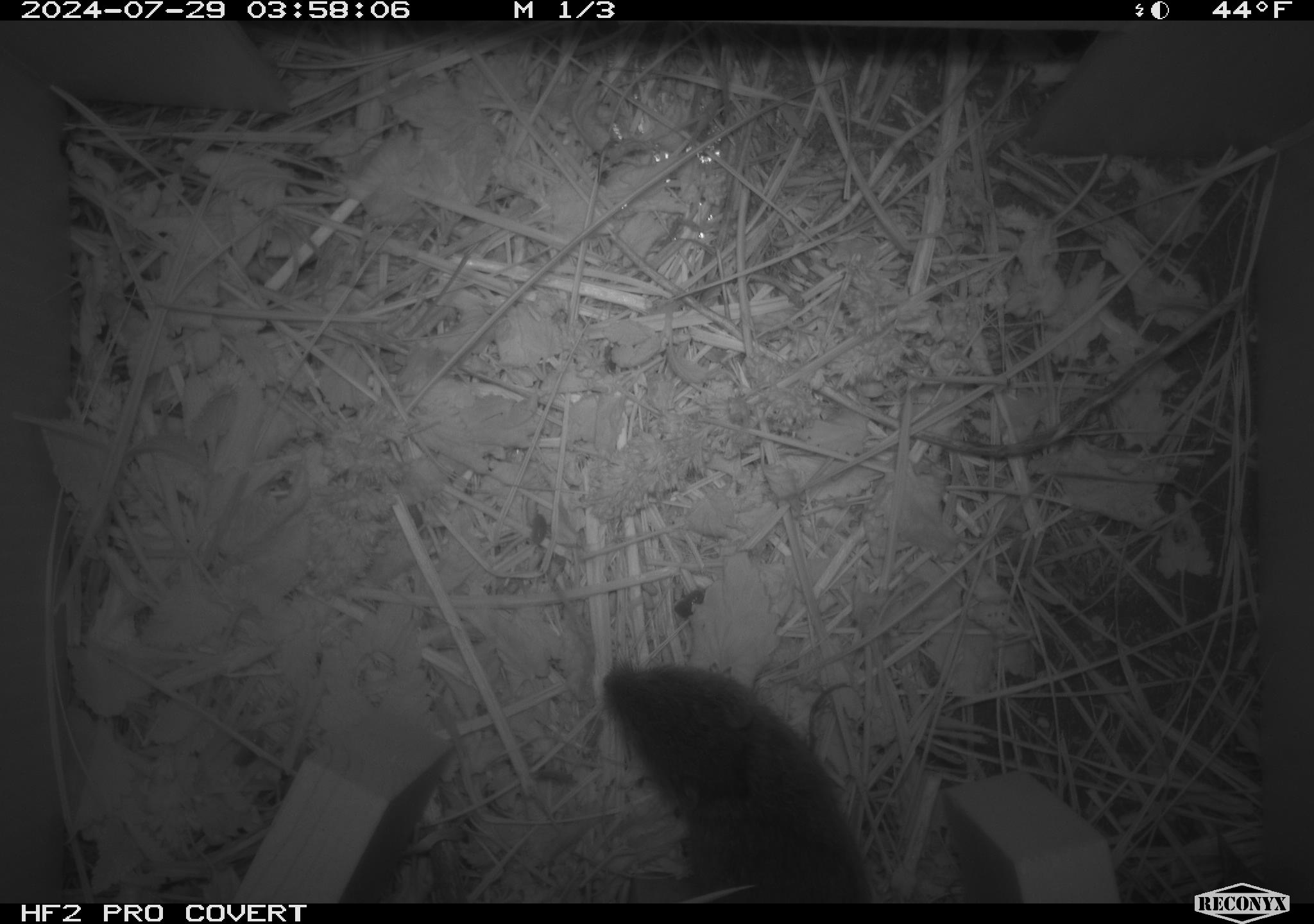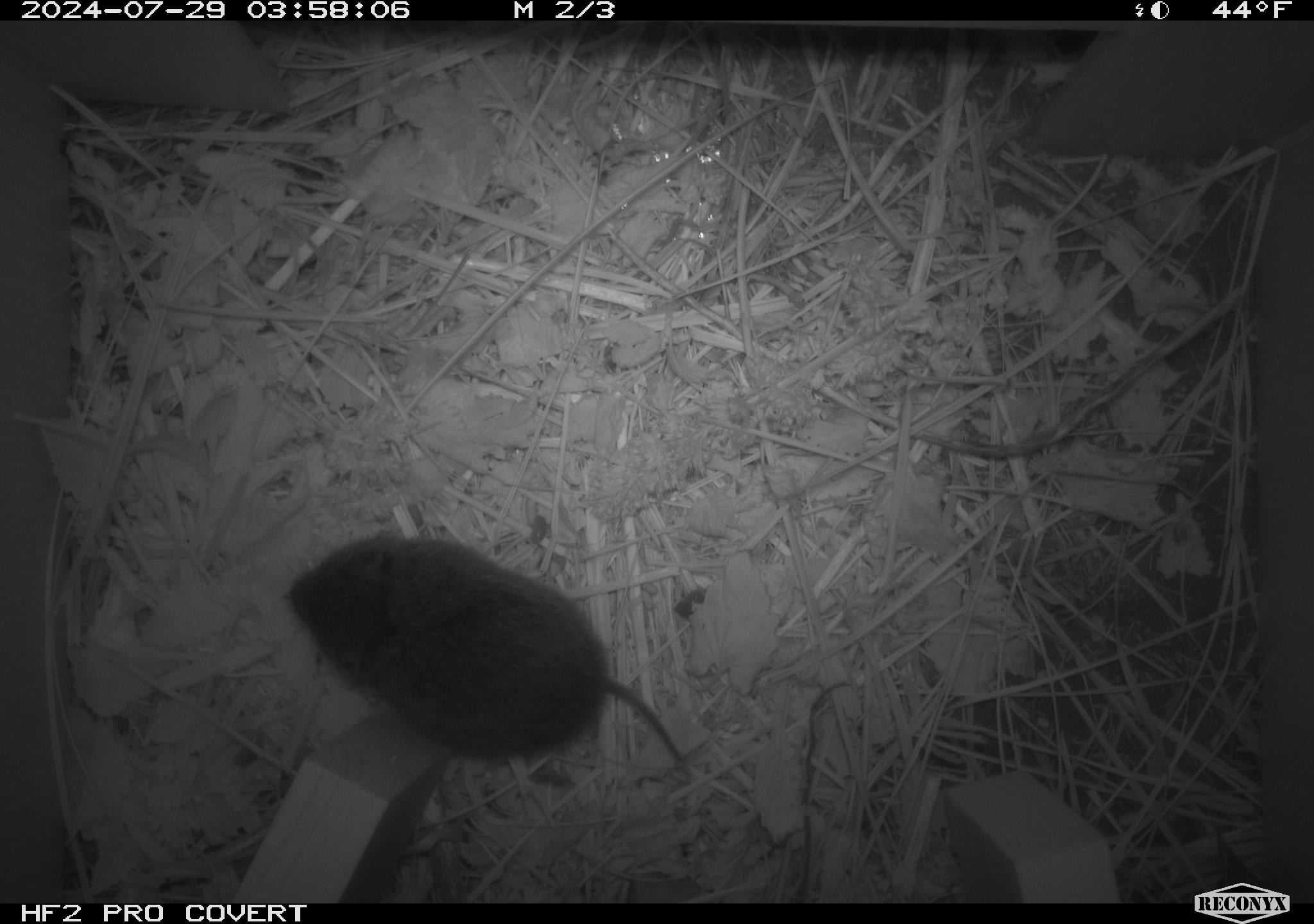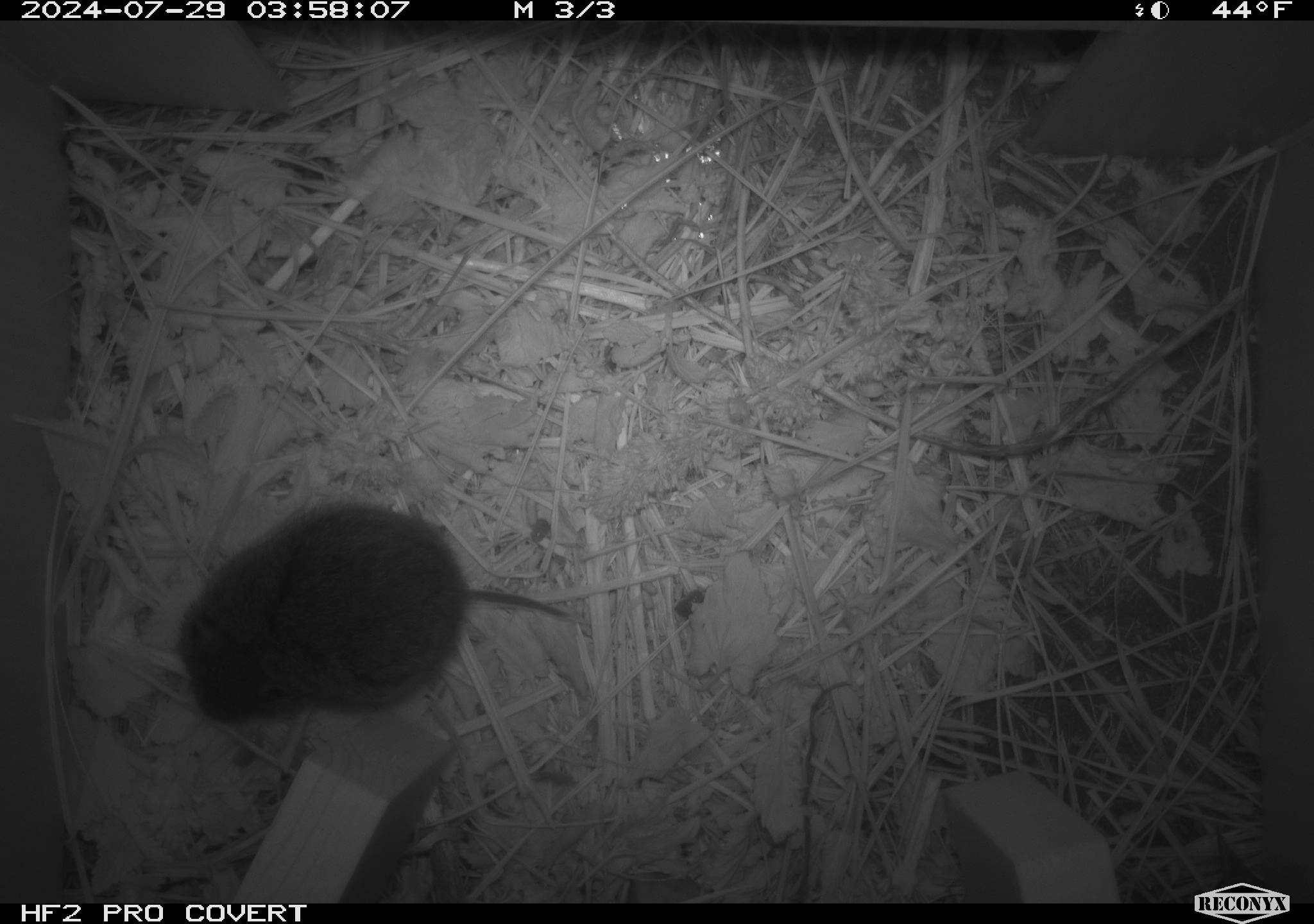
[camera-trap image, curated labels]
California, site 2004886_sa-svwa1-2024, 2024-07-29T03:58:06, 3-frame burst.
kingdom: Animalia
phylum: Chordata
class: Mammalia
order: Rodentia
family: Cricetidae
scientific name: Arvicolinae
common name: voles, lemmings, and muskrats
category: arvicolinae subfamily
Arvicolinae subfamily (voles, lemmings, and muskrats) (Arvicolinae).